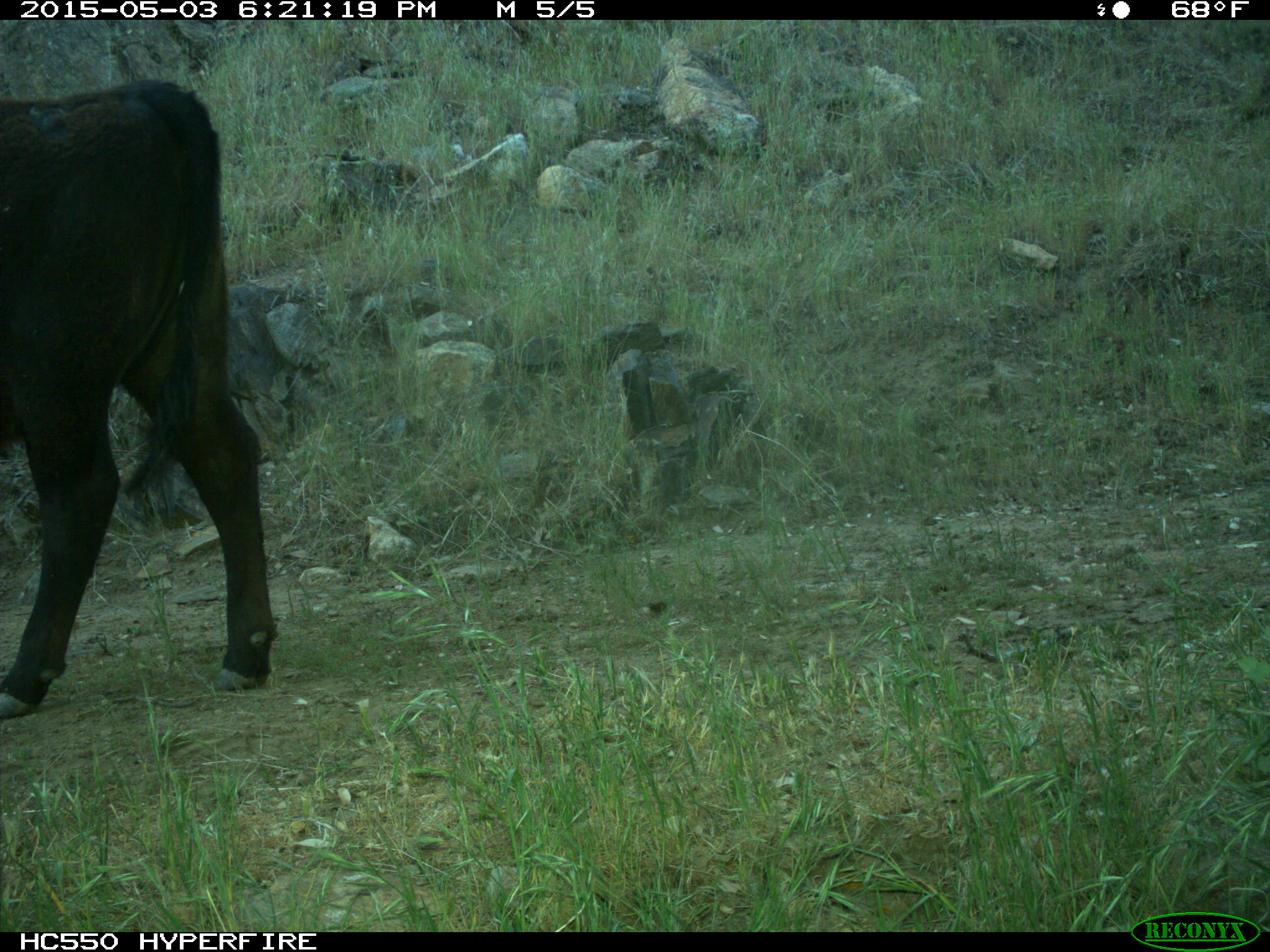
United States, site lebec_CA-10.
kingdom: Animalia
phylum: Chordata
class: Mammalia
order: Artiodactyla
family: Bovidae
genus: Bos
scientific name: Bos taurus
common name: domestic cow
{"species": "Bos taurus (domestic cow)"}